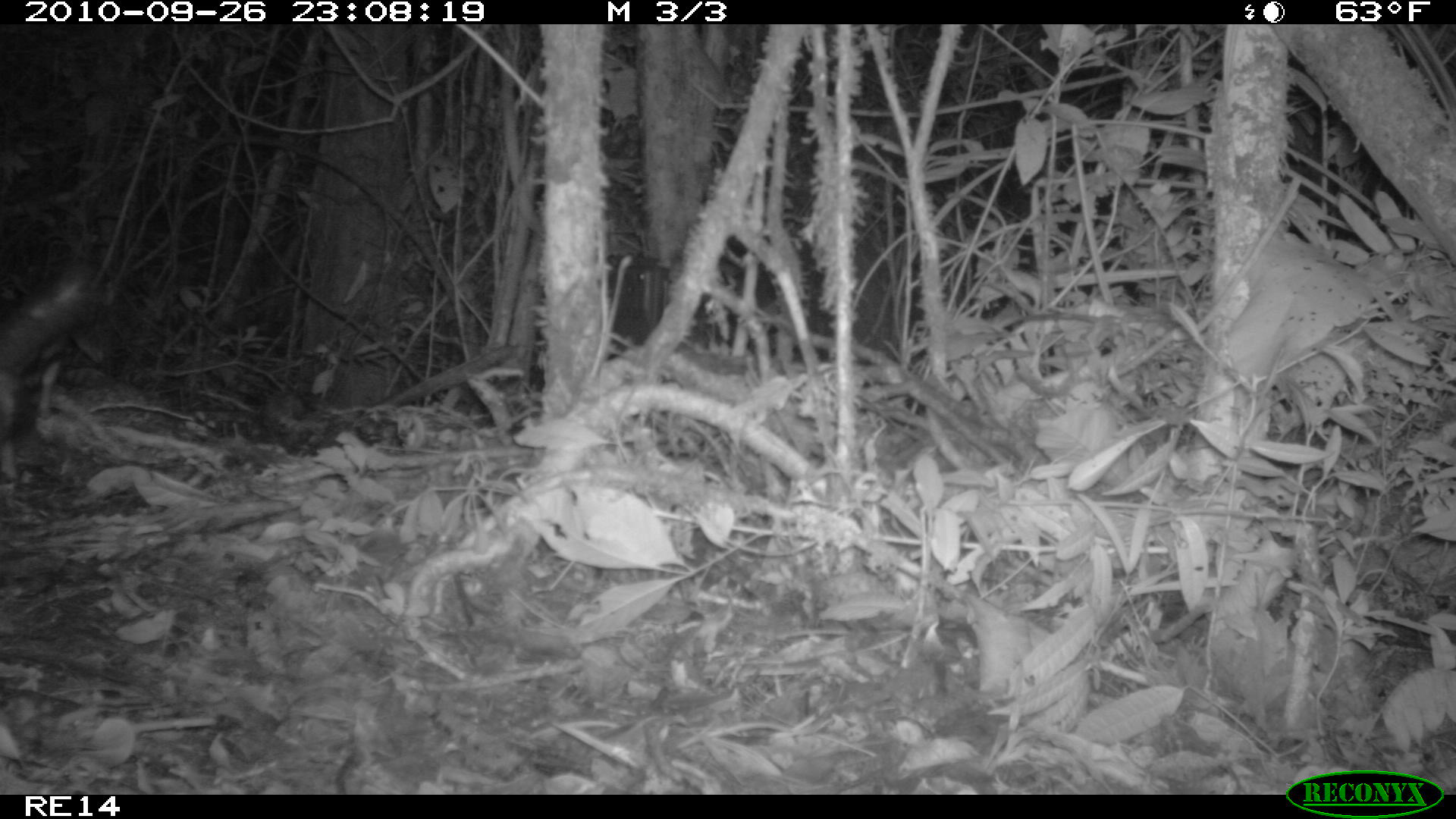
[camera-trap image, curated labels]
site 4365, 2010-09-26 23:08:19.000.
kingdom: Animalia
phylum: Chordata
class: Mammalia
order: Carnivora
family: Eupleridae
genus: Galidictis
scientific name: Galidictis fasciata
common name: broad-striped vontsira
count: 1